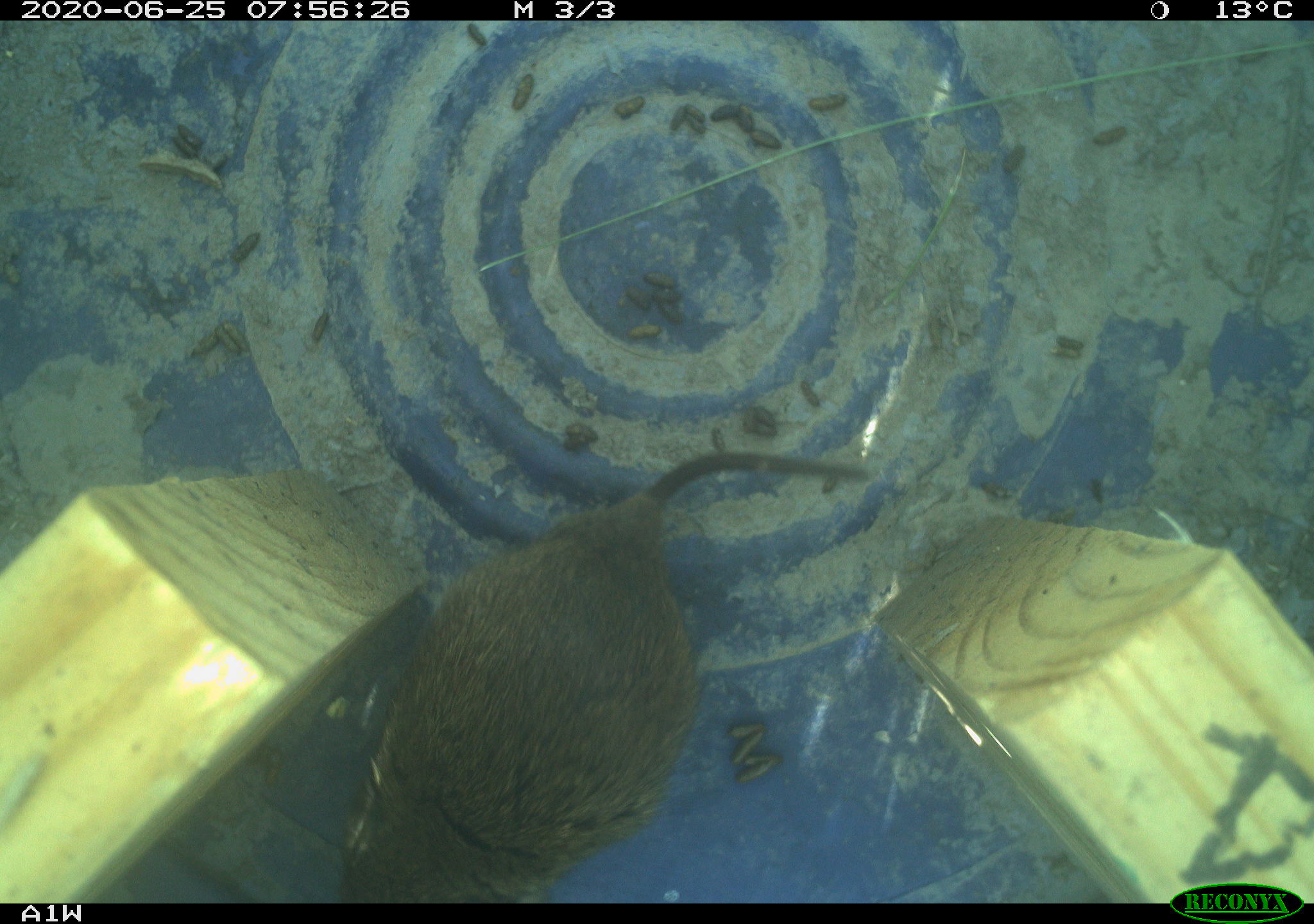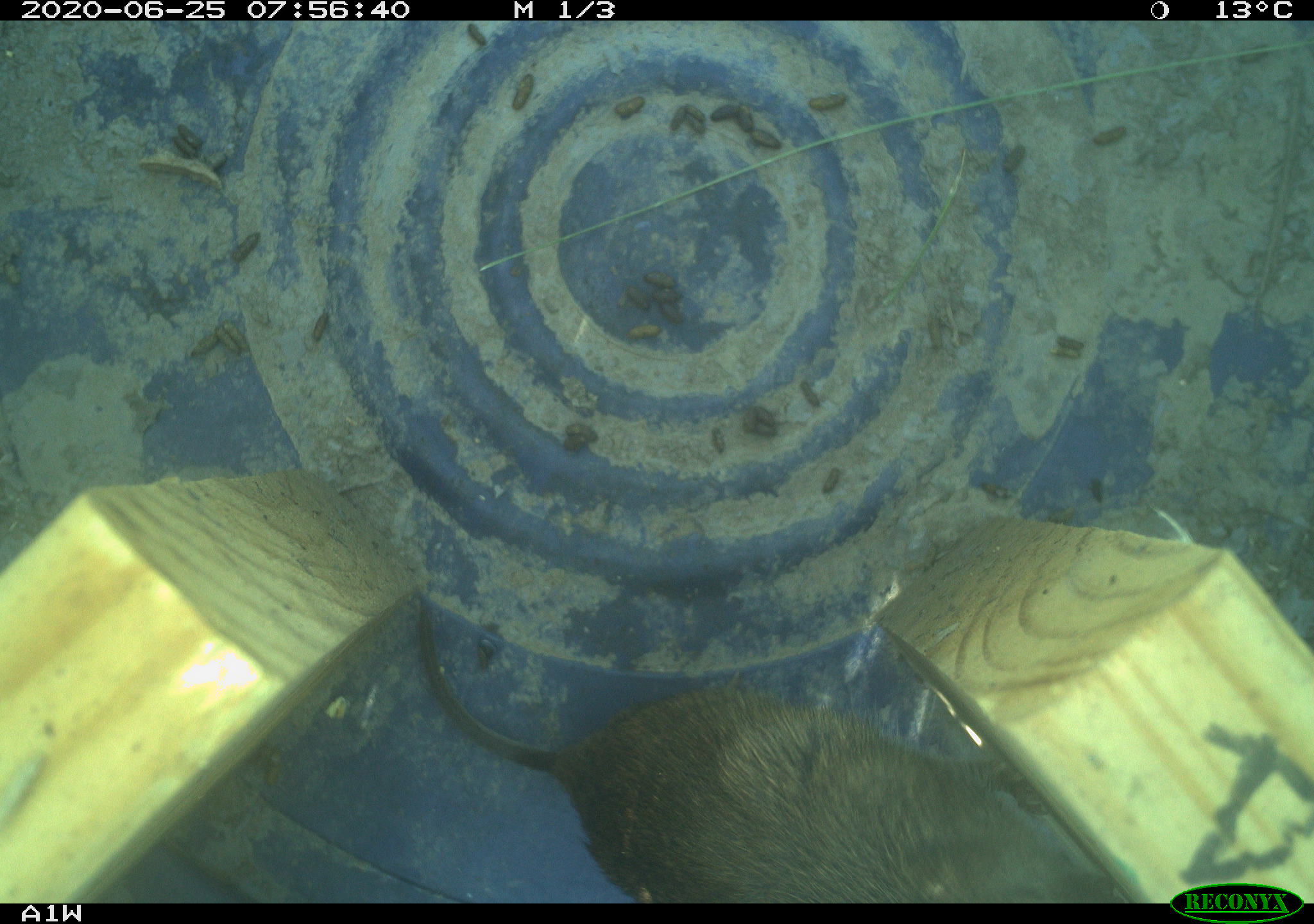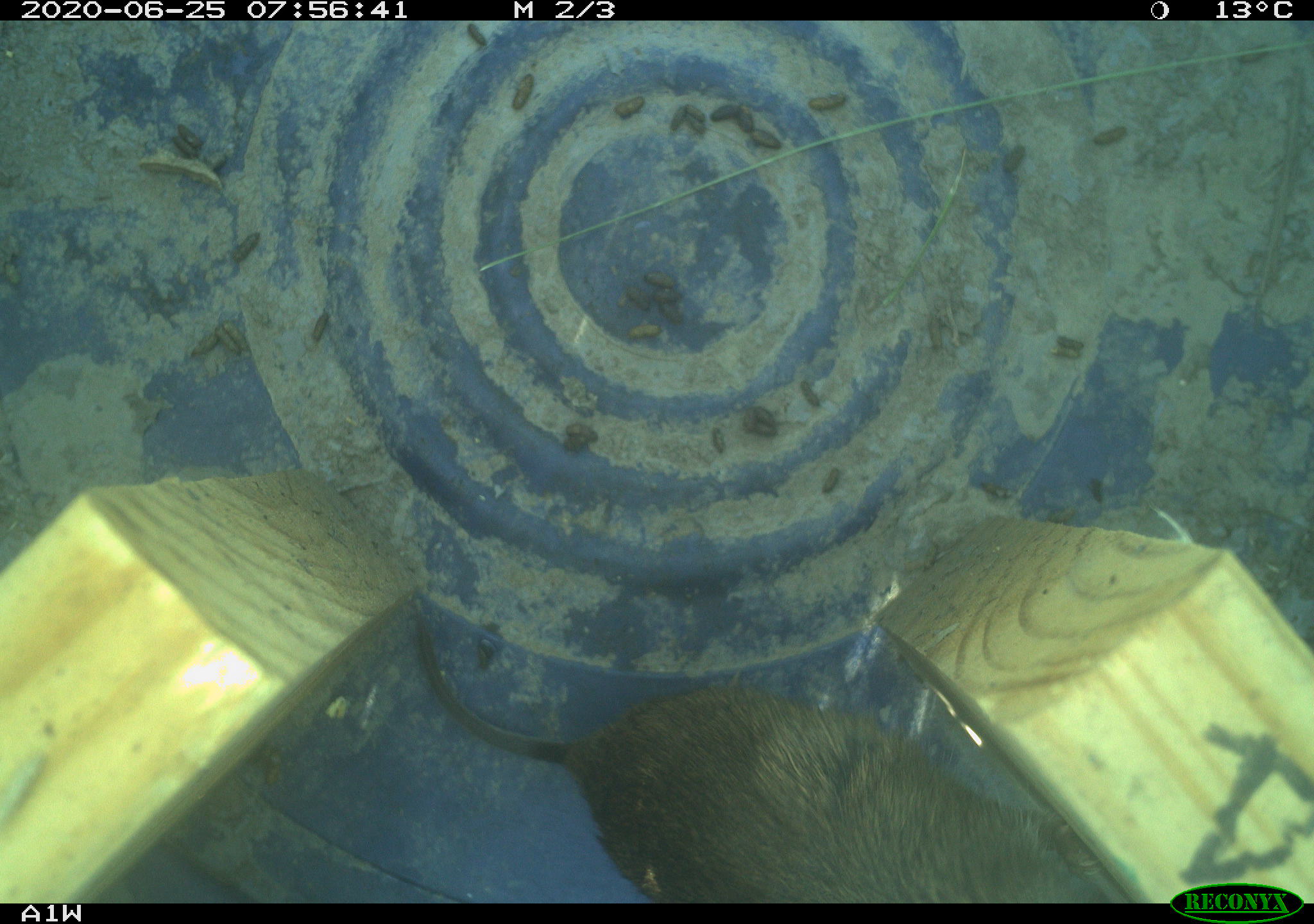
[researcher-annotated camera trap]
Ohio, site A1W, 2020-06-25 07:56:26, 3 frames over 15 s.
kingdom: Animalia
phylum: Chordata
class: Mammalia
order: Rodentia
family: Cricetidae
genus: Microtus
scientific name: Microtus pennsylvanicus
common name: meadow vole